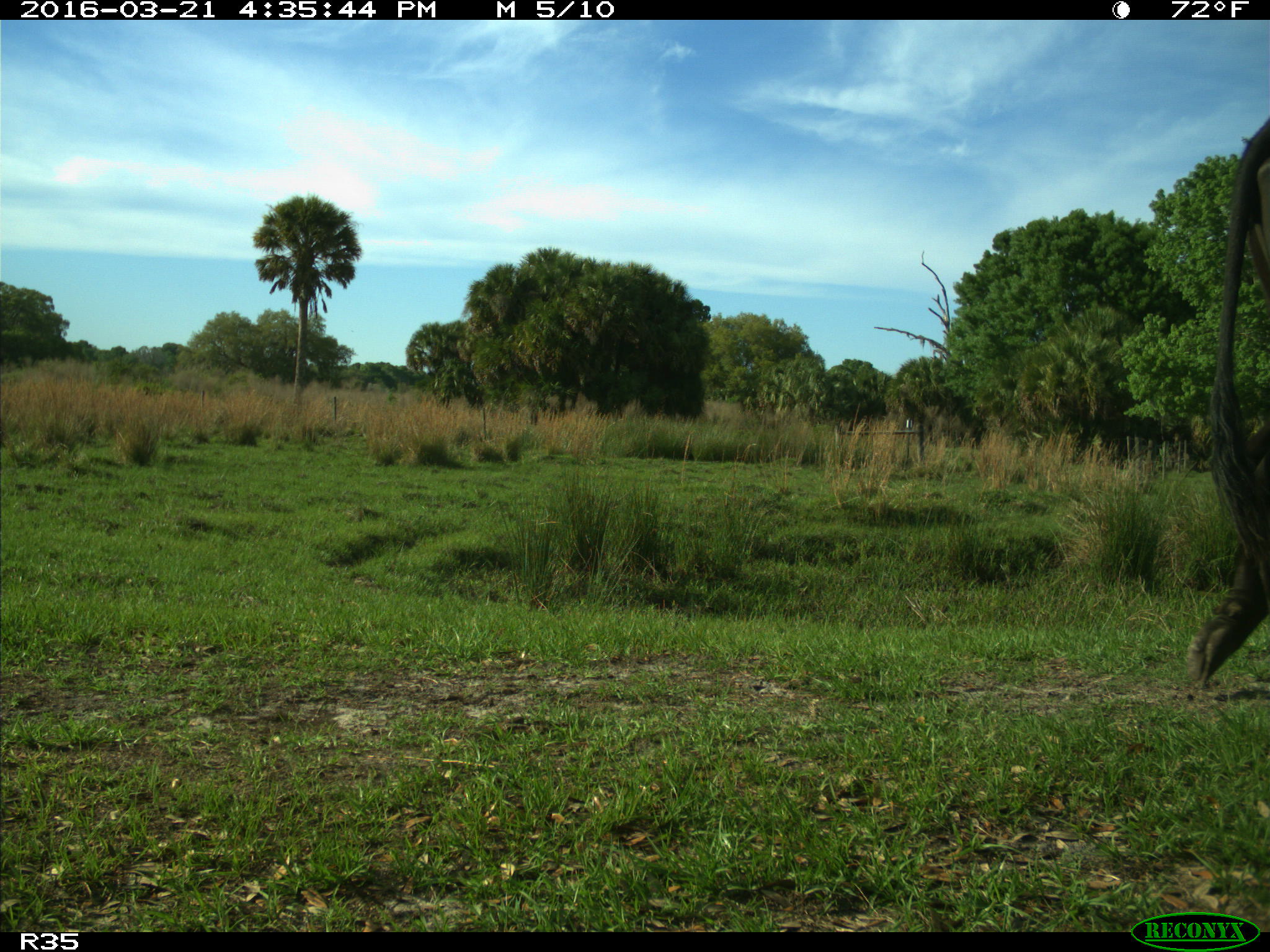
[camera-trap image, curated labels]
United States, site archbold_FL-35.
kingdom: Animalia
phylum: Chordata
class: Mammalia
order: Artiodactyla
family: Bovidae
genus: Bos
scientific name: Bos taurus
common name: domestic cow